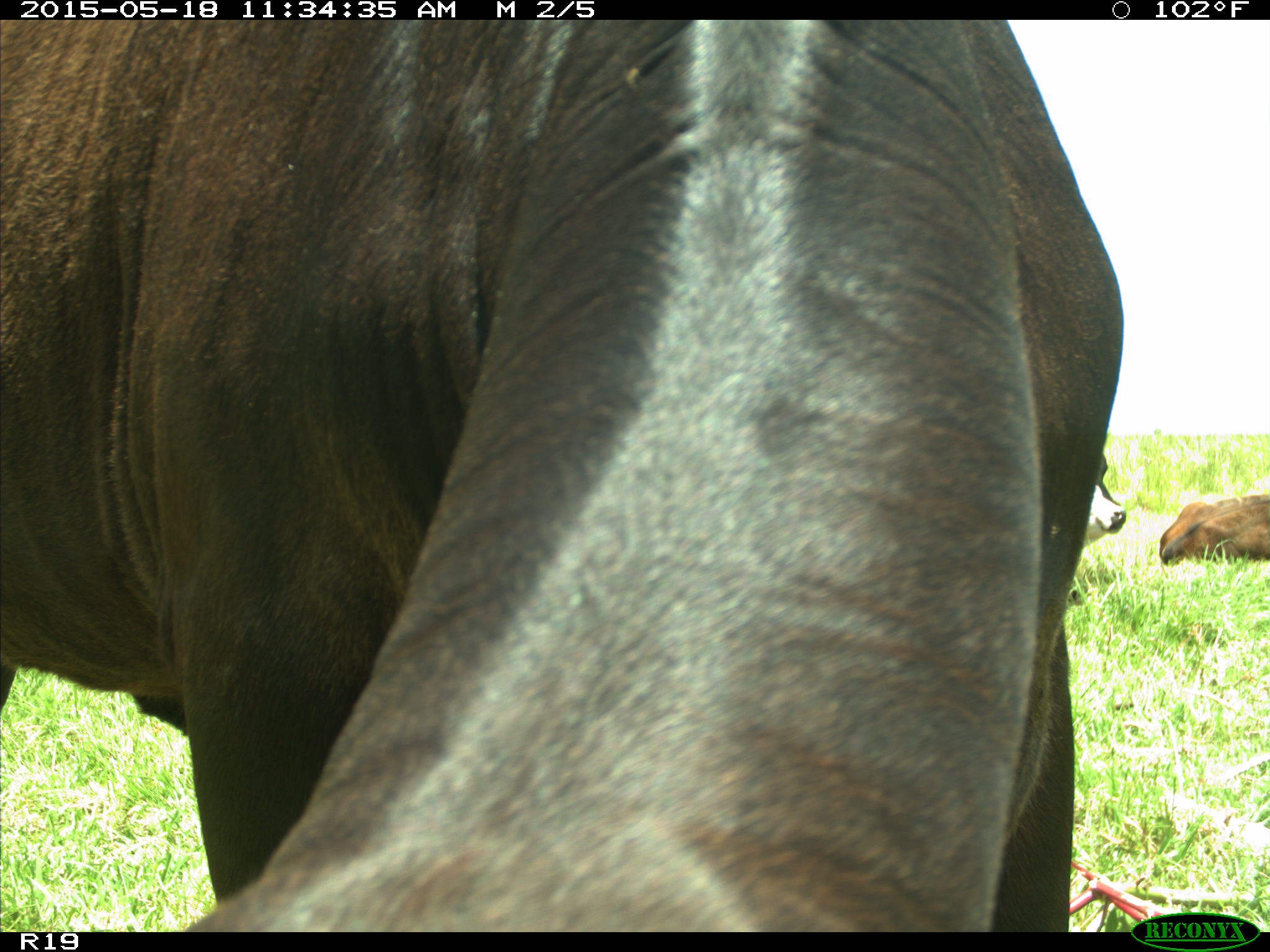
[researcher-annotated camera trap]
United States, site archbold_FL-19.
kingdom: Animalia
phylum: Chordata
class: Mammalia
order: Artiodactyla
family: Bovidae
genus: Bos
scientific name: Bos taurus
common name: domestic cow